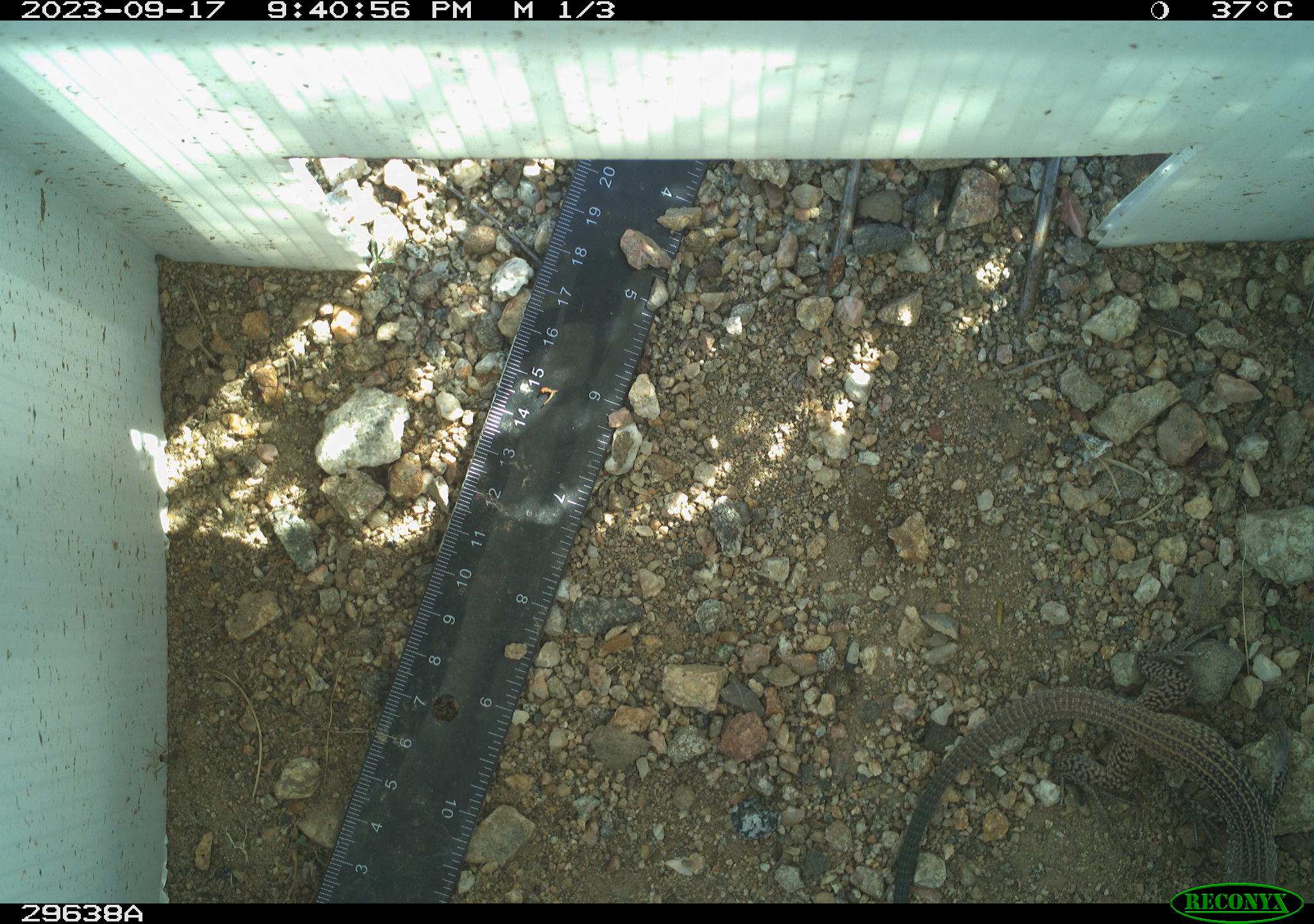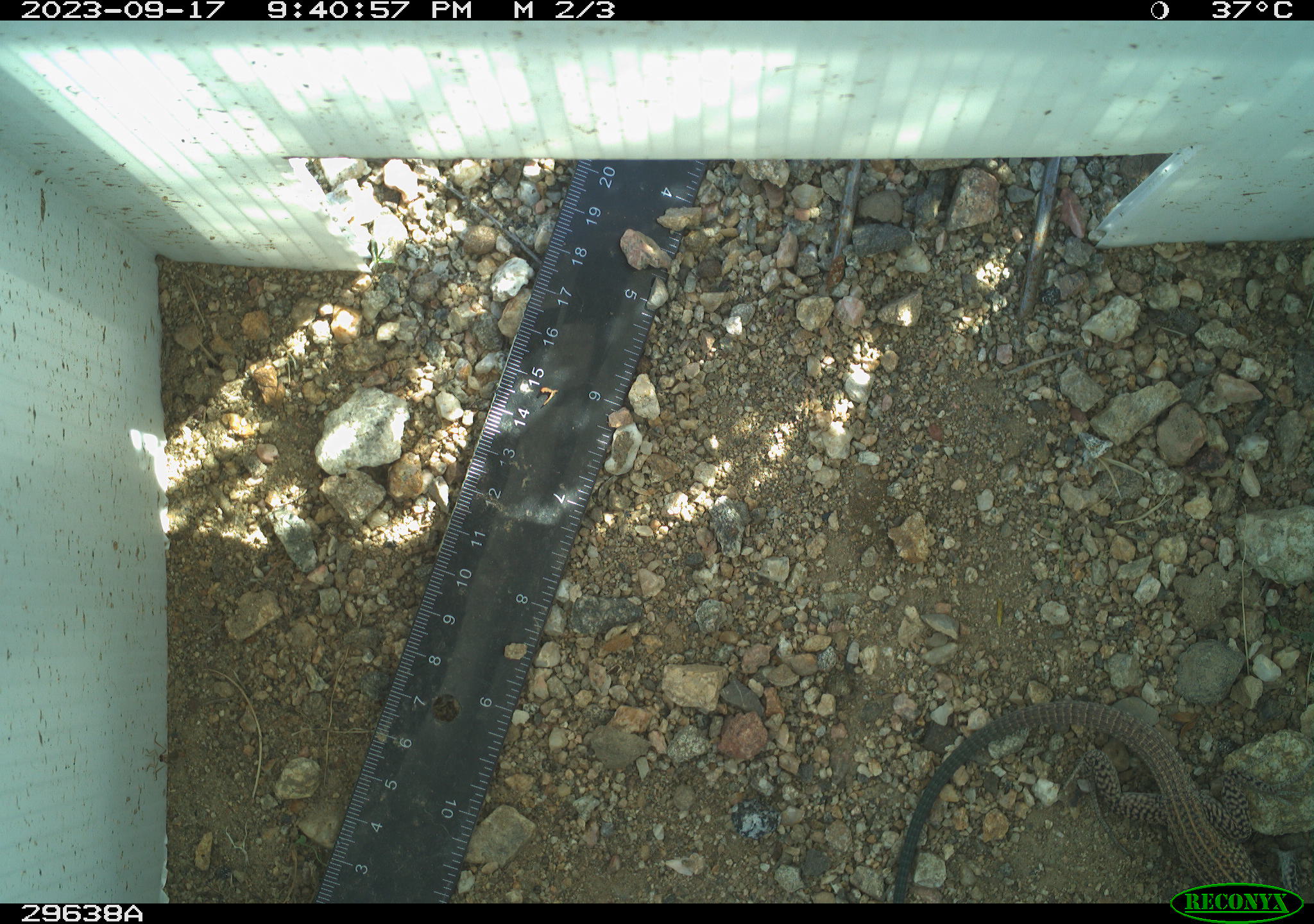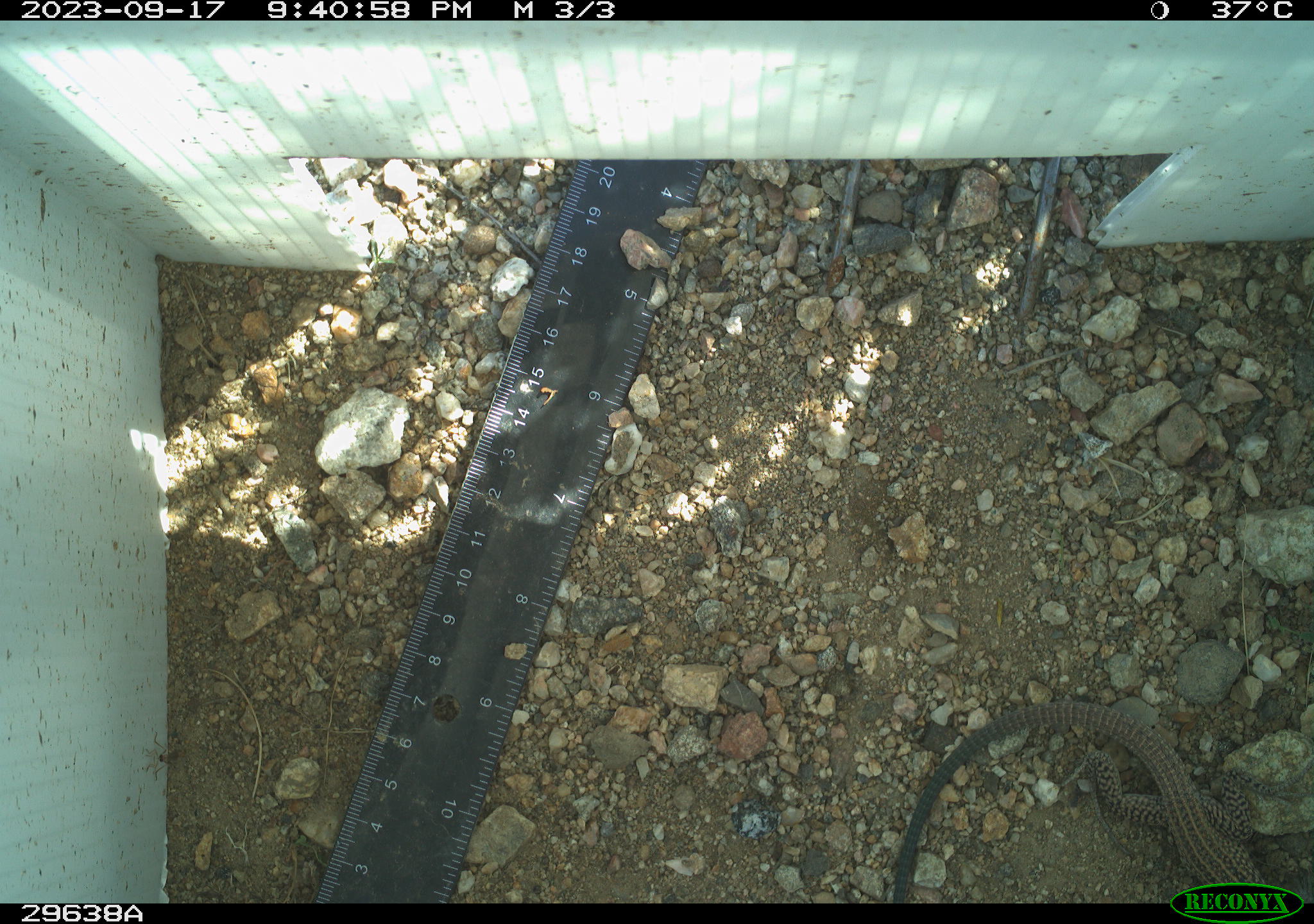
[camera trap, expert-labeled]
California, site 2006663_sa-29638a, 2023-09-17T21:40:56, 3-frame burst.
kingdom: Animalia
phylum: Chordata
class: Reptilia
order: Squamata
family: Teiidae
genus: Aspidoscelis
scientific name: Aspidoscelis tigris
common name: western whiptail